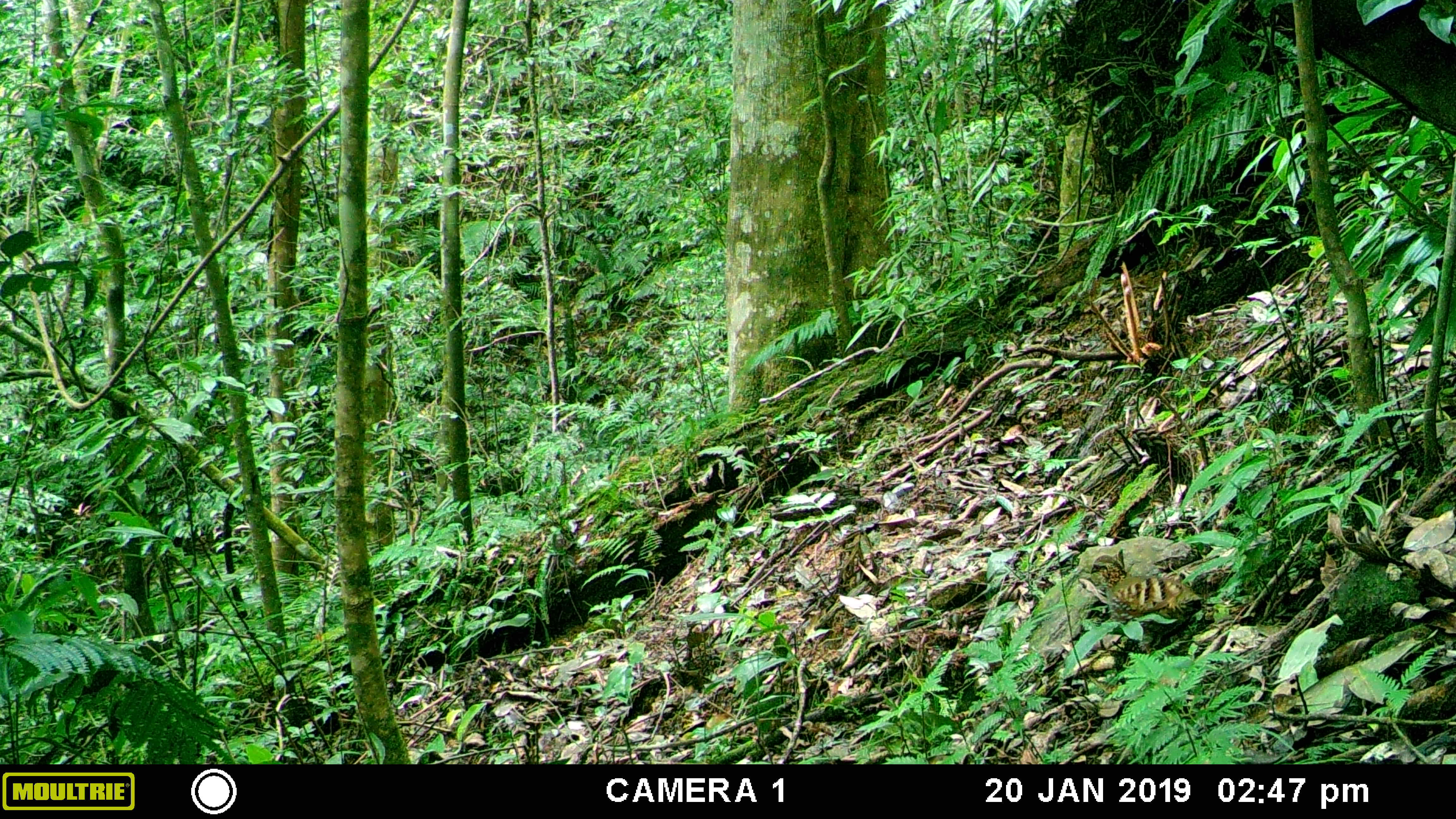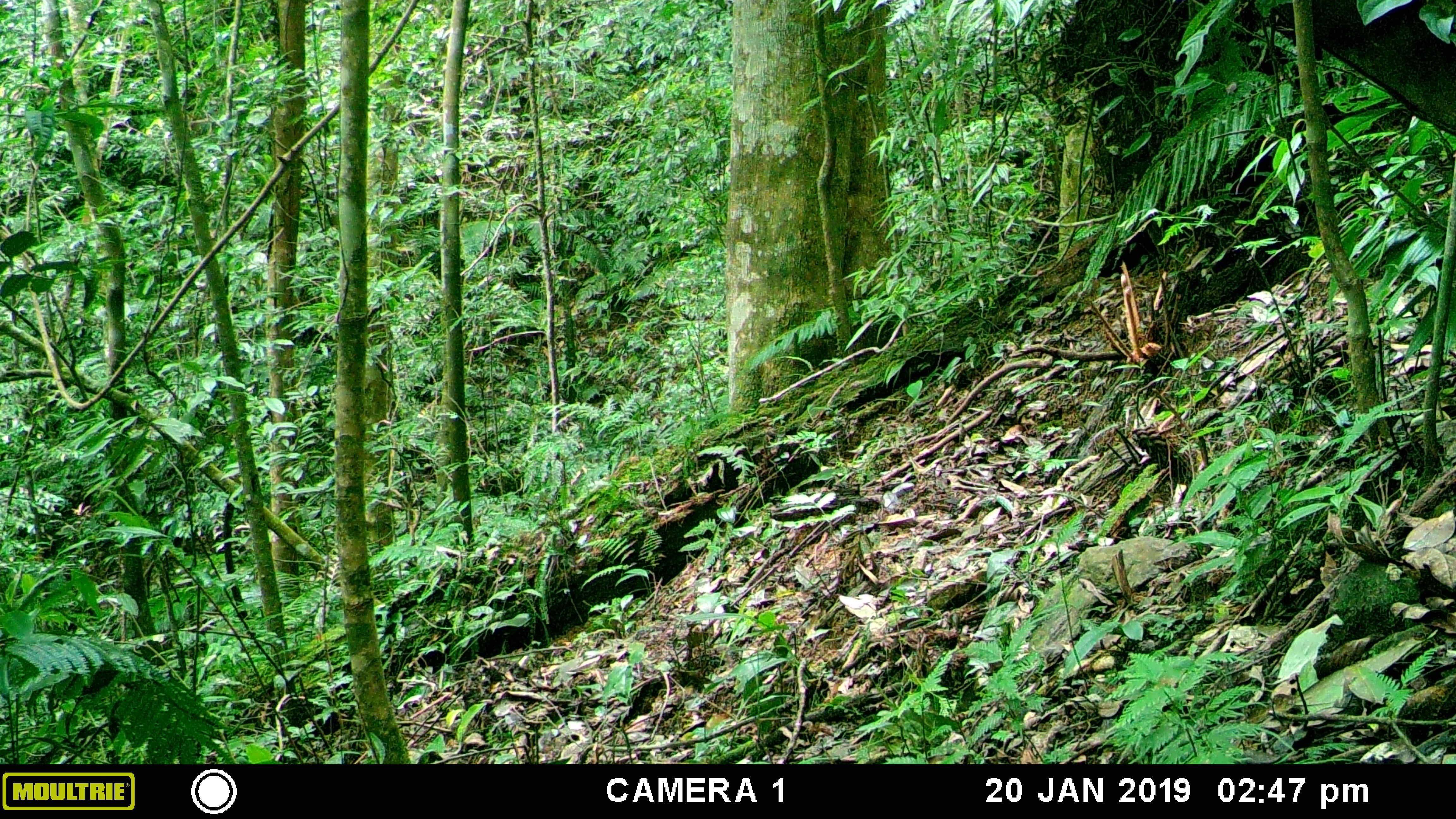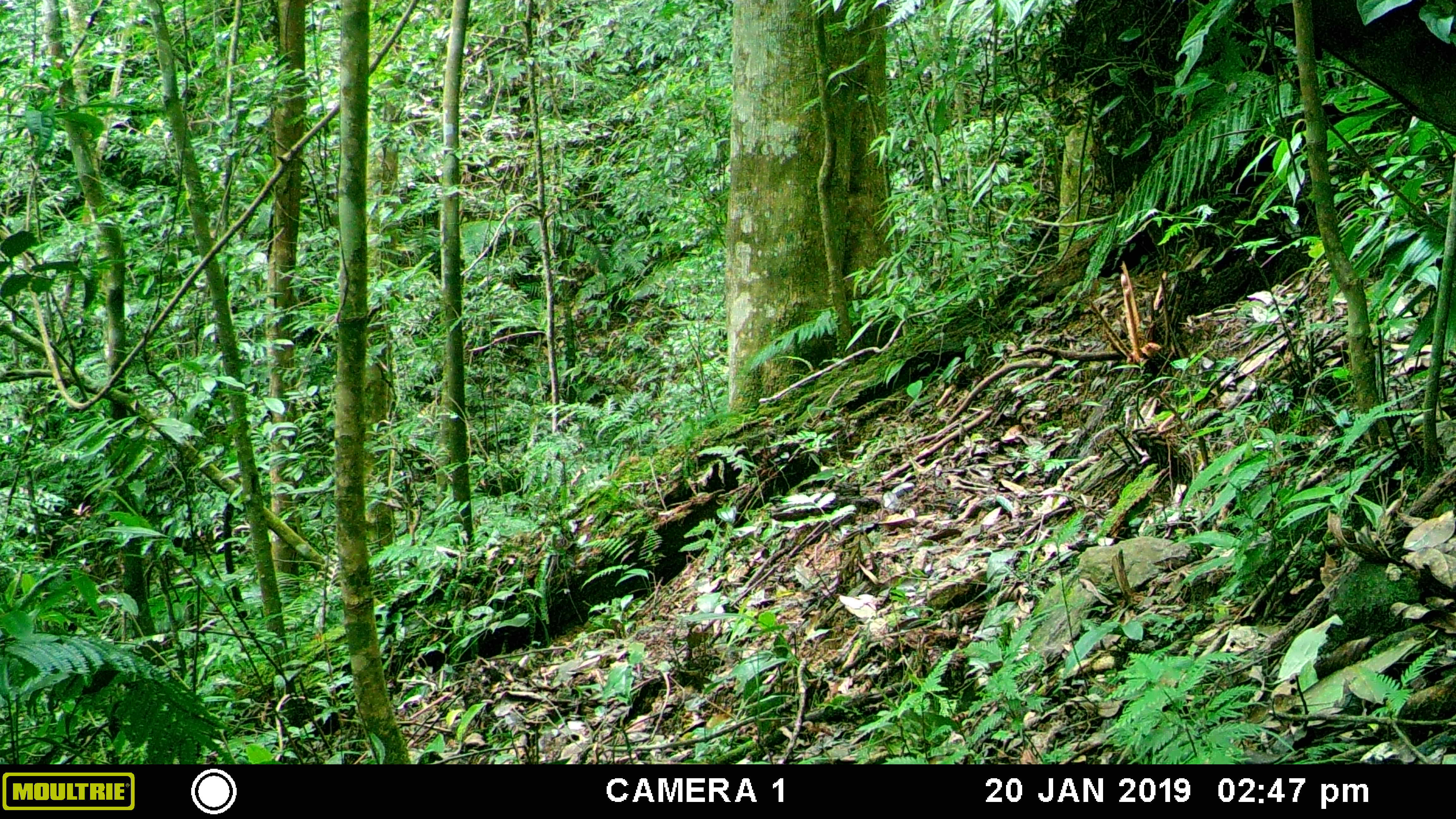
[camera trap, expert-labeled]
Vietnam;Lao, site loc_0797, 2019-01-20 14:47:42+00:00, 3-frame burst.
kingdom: Animalia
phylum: Chordata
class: Aves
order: Galliformes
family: Phasianidae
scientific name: Phasianidae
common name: partridge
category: unidentified partridge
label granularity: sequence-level